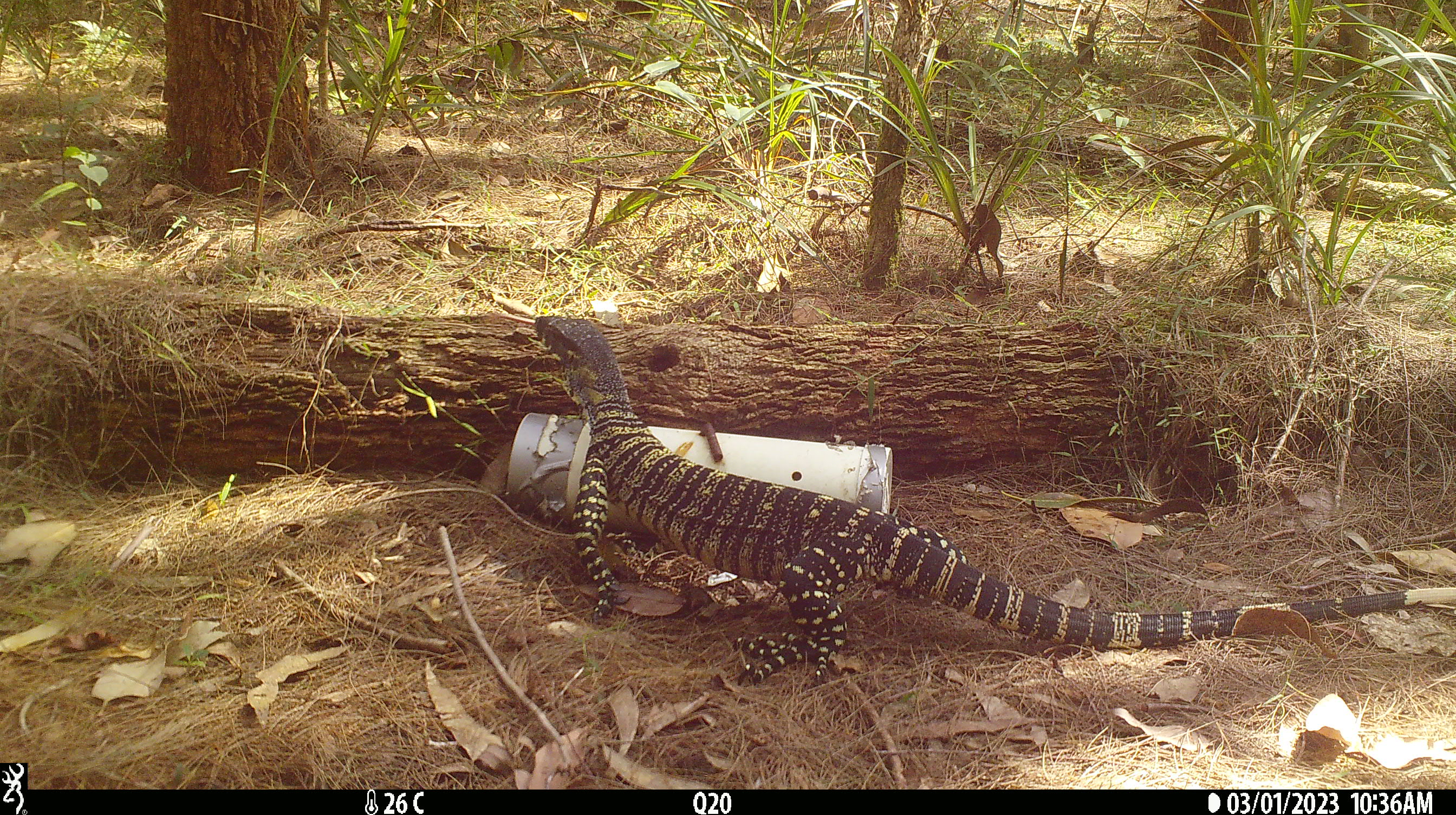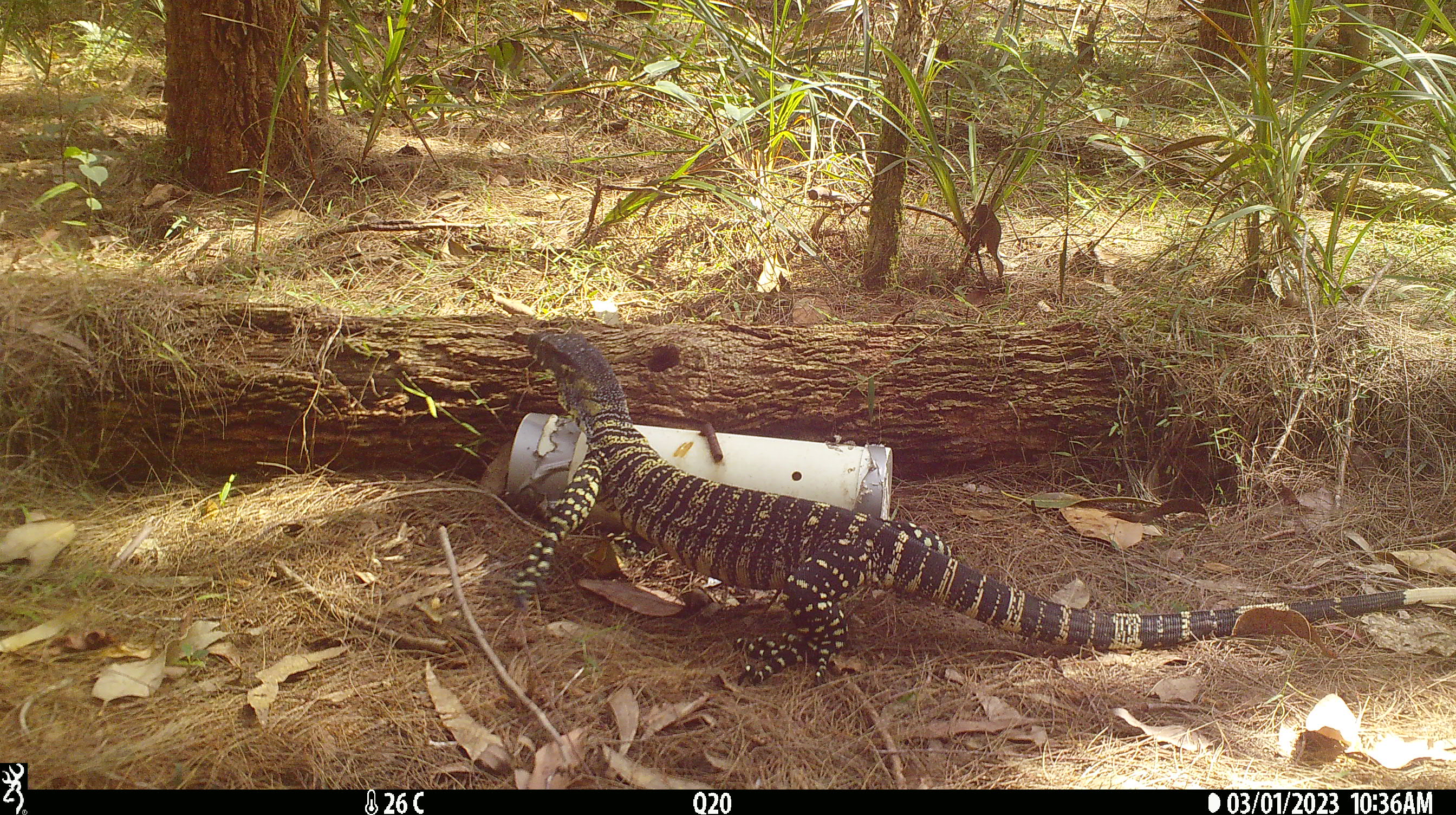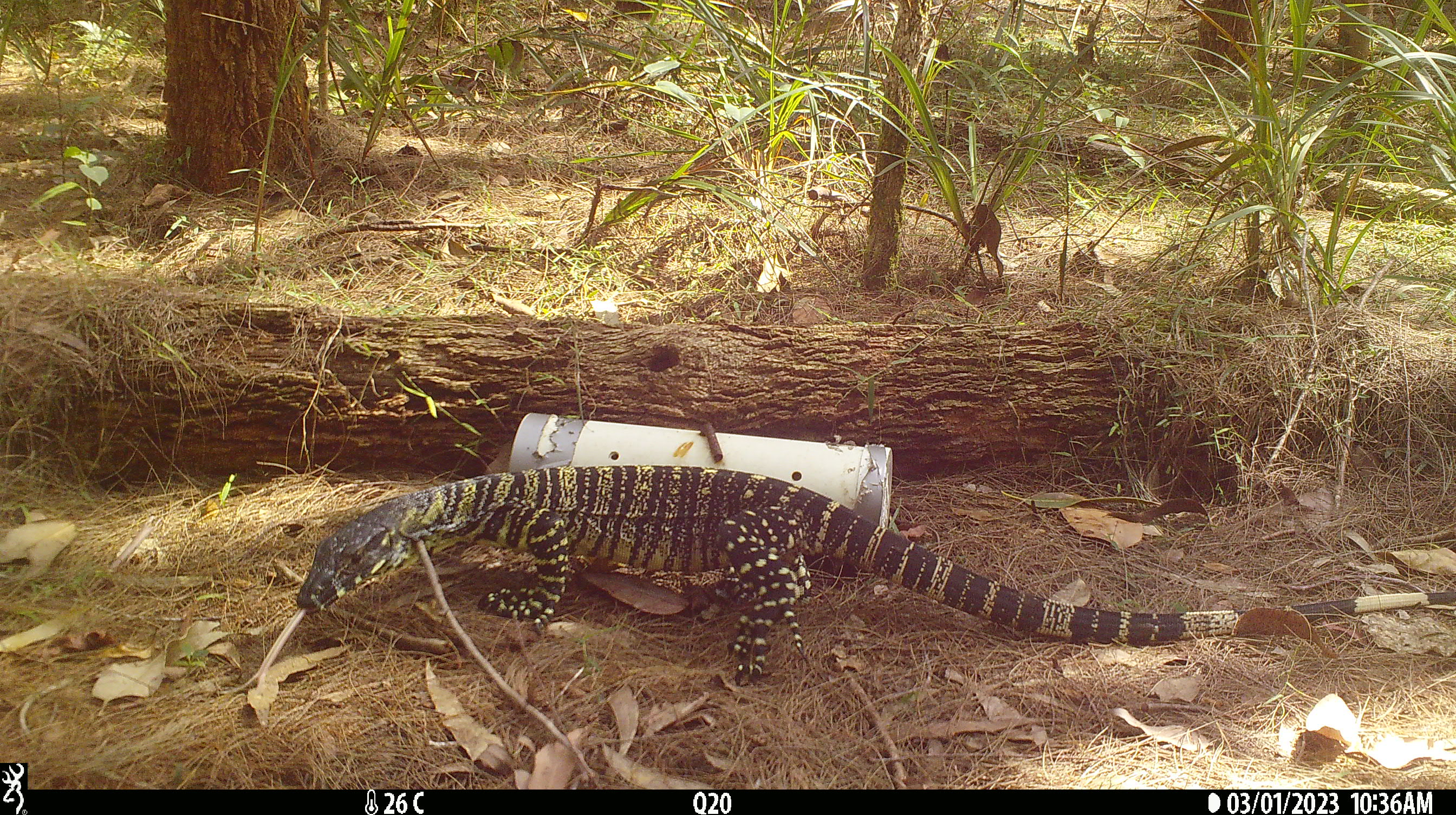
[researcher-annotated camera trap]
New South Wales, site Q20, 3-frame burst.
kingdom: Animalia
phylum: Chordata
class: Reptilia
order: Squamata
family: Varanidae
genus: Varanus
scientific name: Varanus varius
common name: lace monitor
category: goanna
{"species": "goanna (lace monitor) (Varanus varius)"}